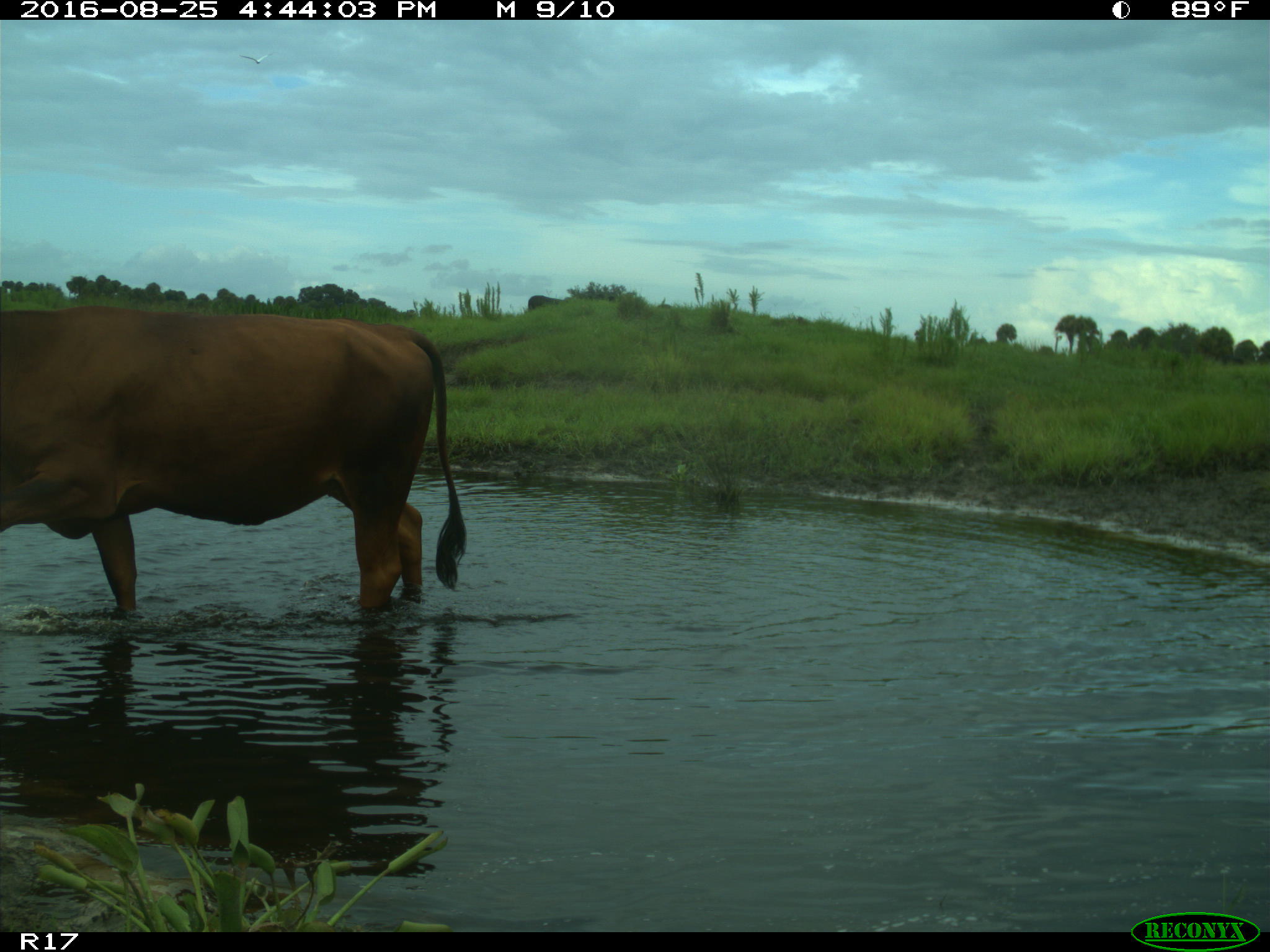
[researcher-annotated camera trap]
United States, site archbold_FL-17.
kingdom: Animalia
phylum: Chordata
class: Mammalia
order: Artiodactyla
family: Bovidae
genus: Bos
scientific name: Bos taurus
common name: domestic cow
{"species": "Bos taurus (domestic cow)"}